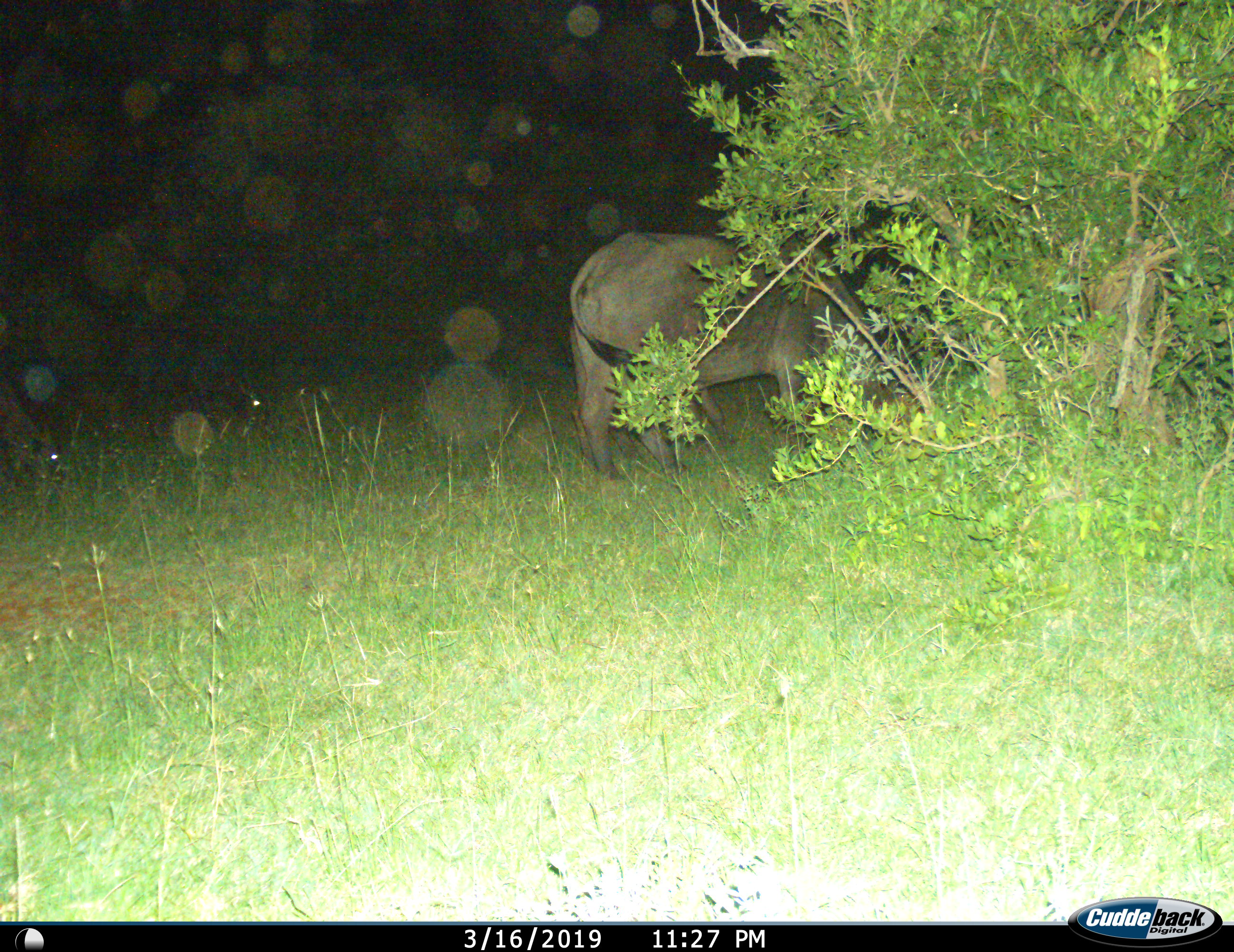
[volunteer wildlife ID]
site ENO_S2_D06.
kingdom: Animalia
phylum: Chordata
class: Mammalia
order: Artiodactyla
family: Bovidae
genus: Syncerus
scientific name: Syncerus caffer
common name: african buffalo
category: buffalo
Buffalo (african buffalo) (Syncerus caffer), count 1. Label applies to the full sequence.